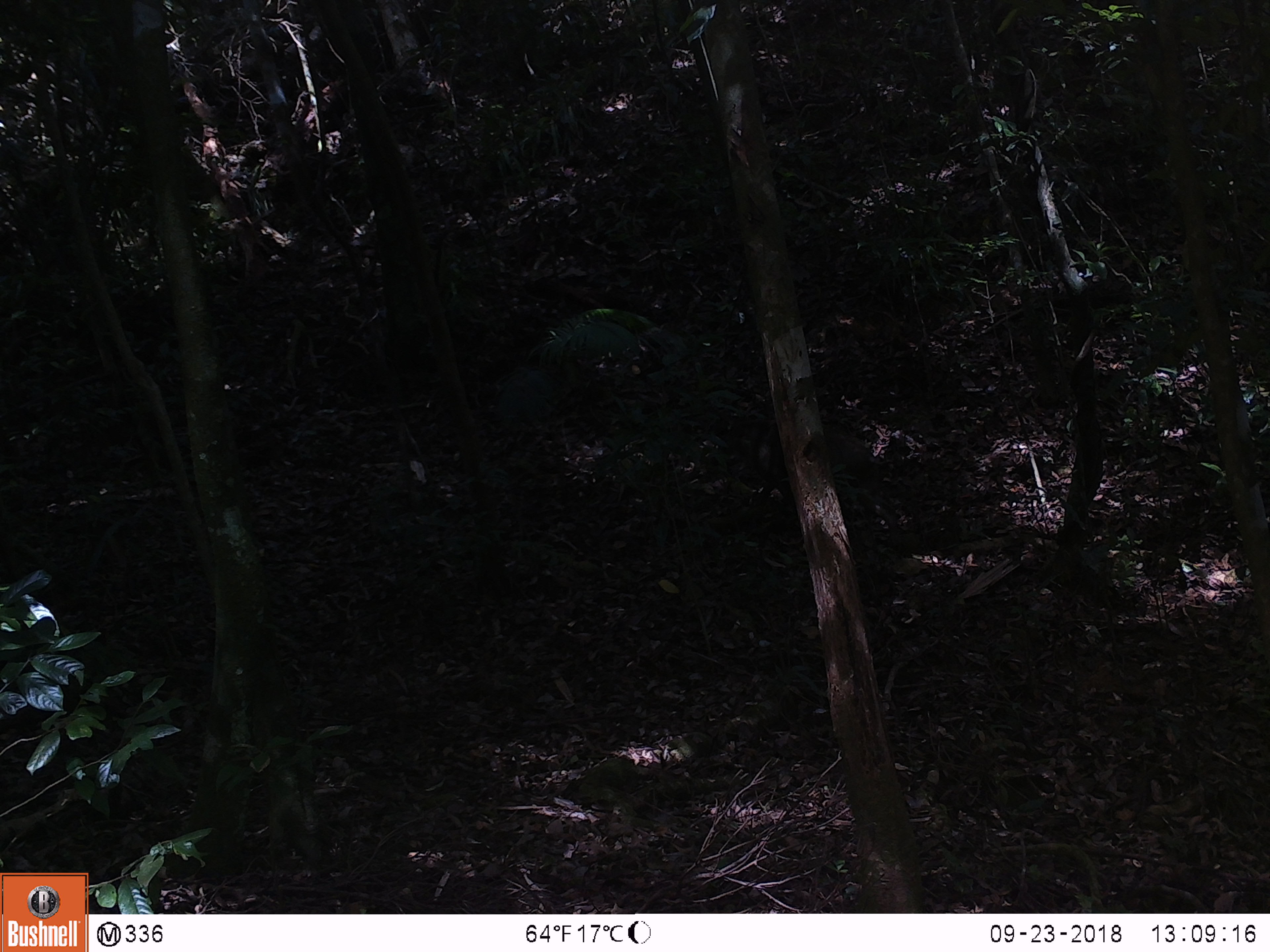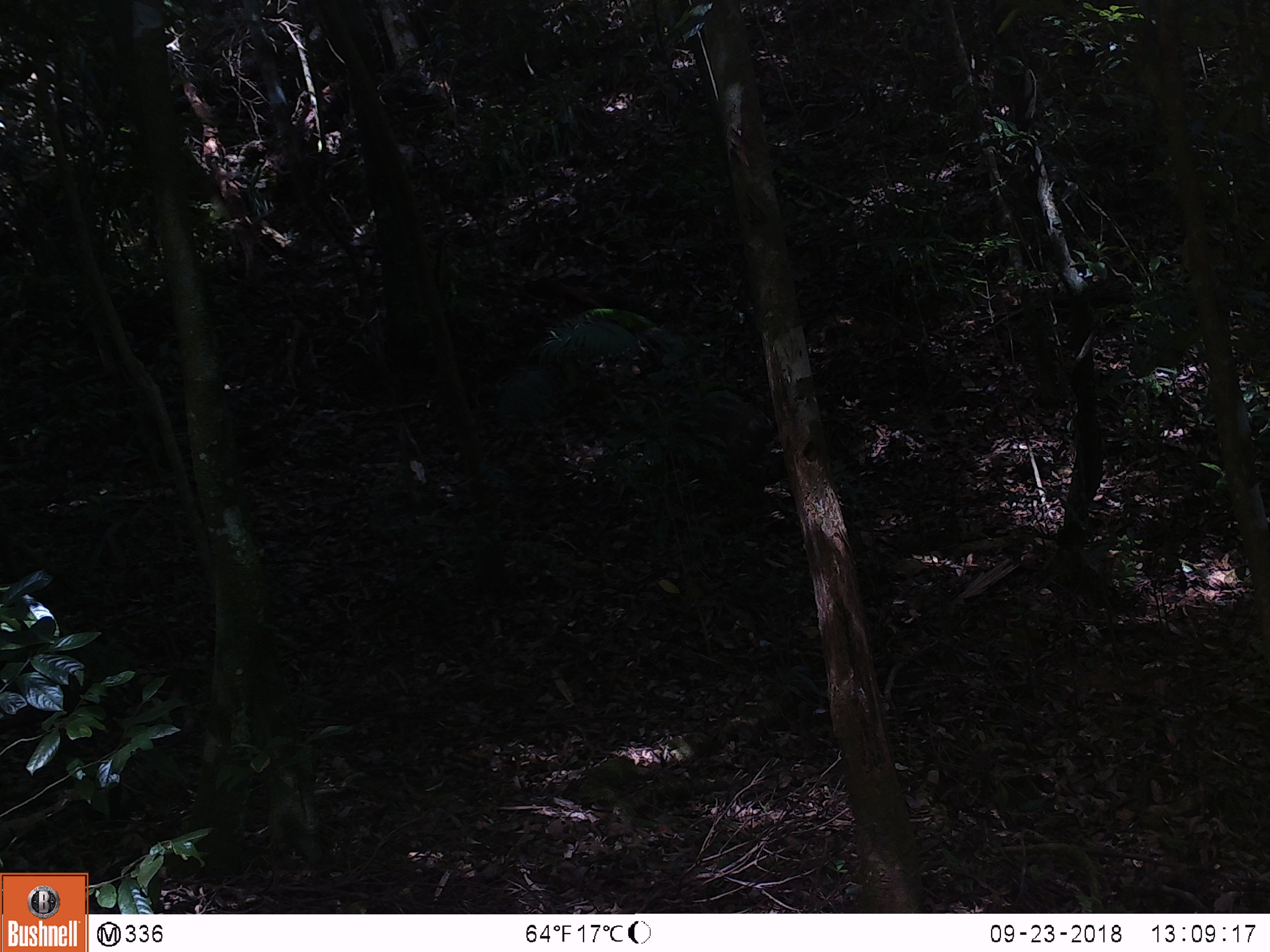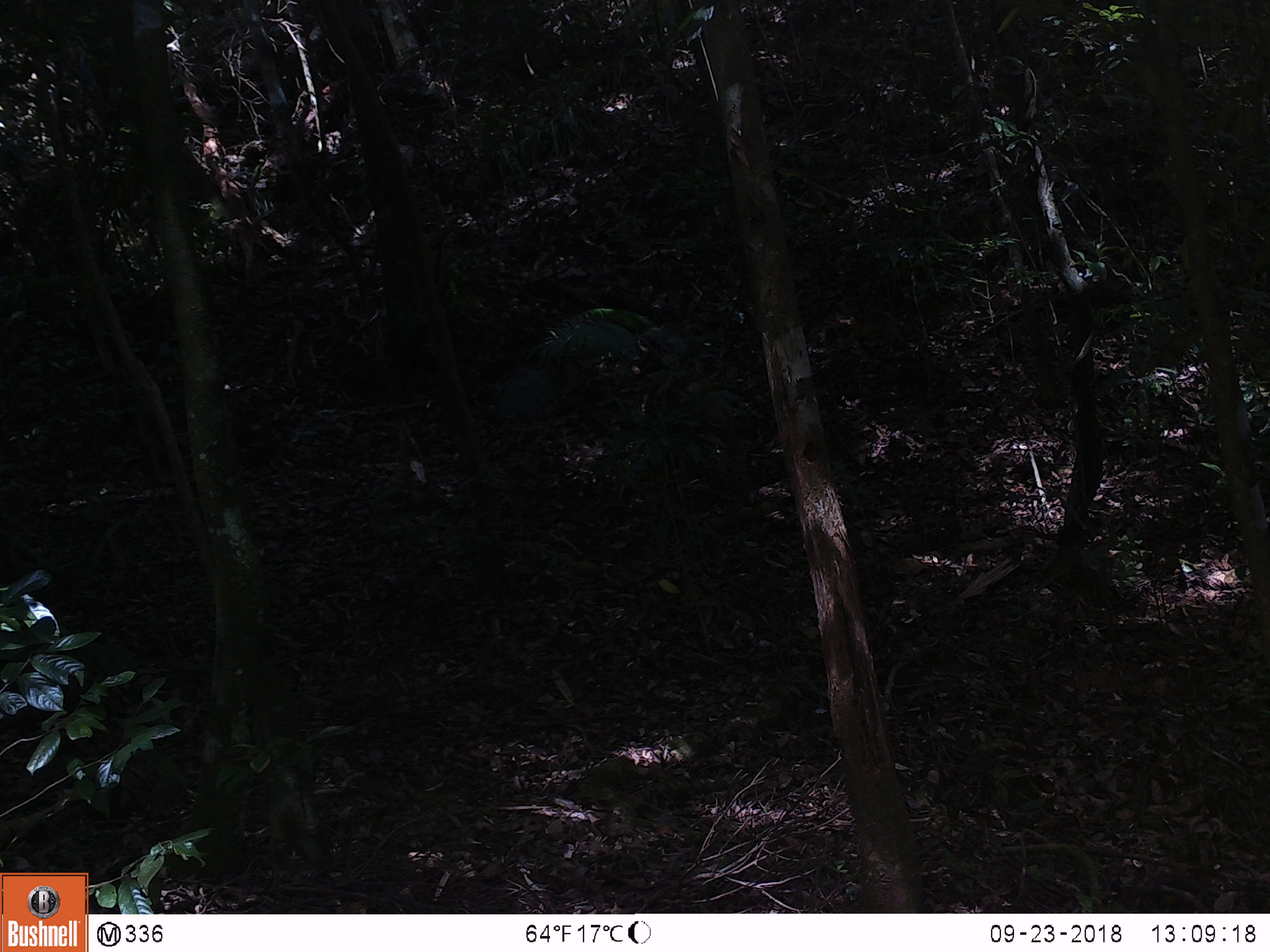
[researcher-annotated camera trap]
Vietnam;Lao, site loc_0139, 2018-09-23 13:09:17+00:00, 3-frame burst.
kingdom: Animalia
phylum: Chordata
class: Mammalia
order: Artiodactyla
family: Suidae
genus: Sus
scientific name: Sus scrofa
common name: eurasian wild pig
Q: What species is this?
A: Eurasian wild pig (Sus scrofa).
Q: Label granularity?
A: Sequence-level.